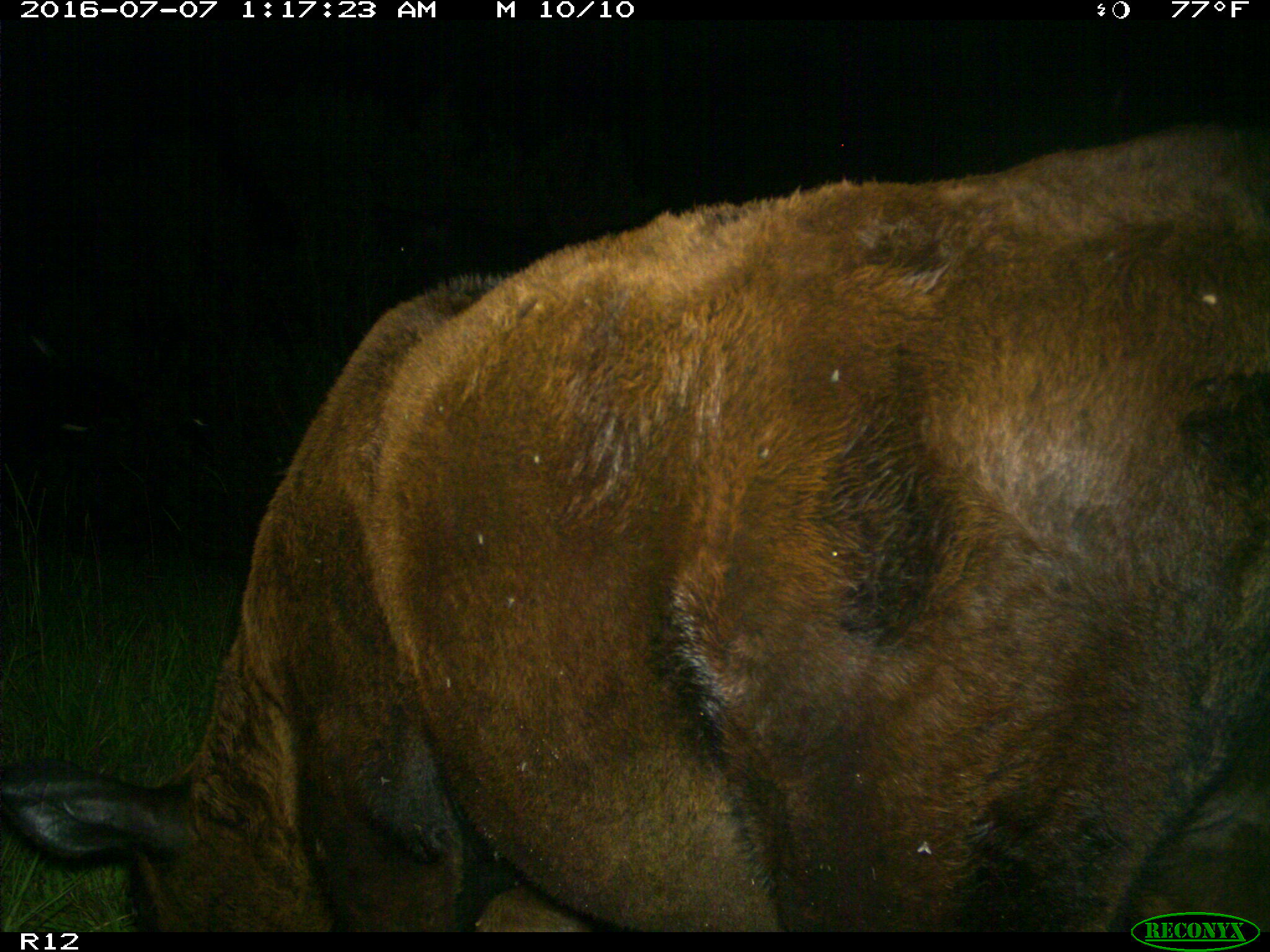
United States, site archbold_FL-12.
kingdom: Animalia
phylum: Chordata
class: Mammalia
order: Artiodactyla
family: Bovidae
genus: Bos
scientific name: Bos taurus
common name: domestic cow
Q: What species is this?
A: Bos taurus (domestic cow).